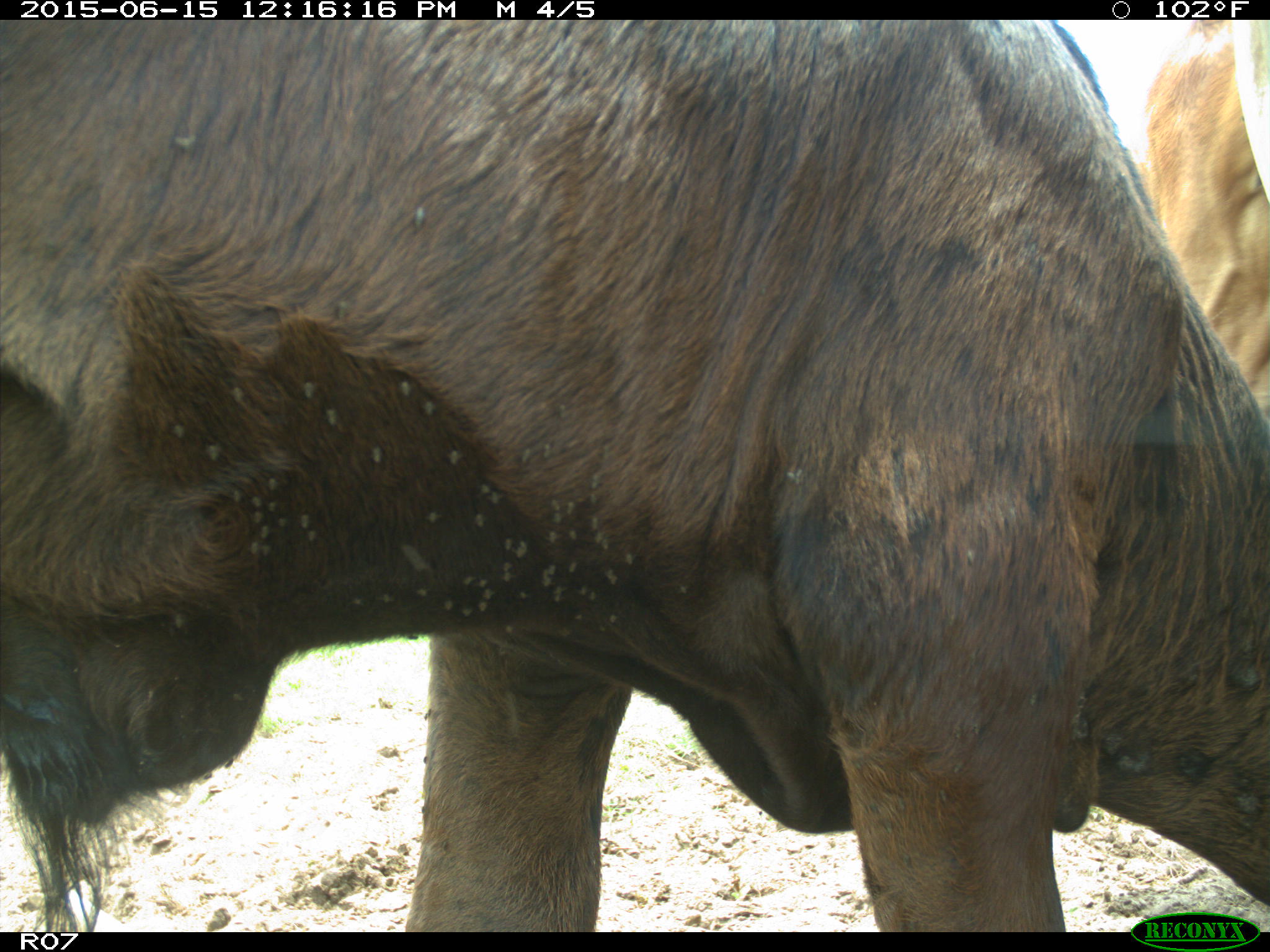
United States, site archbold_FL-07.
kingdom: Animalia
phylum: Chordata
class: Mammalia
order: Artiodactyla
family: Bovidae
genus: Bos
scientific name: Bos taurus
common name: domestic cow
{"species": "Bos taurus (domestic cow)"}